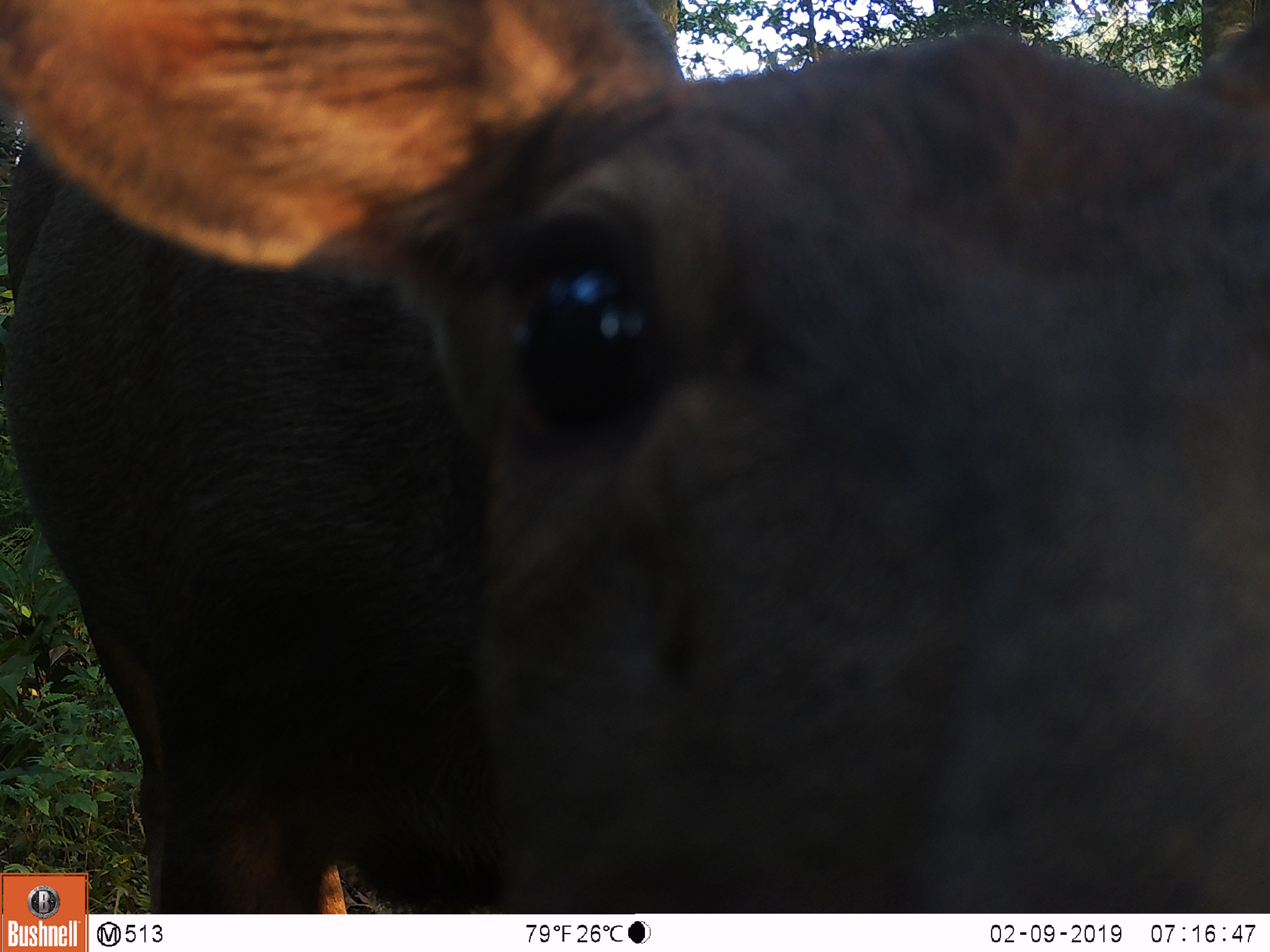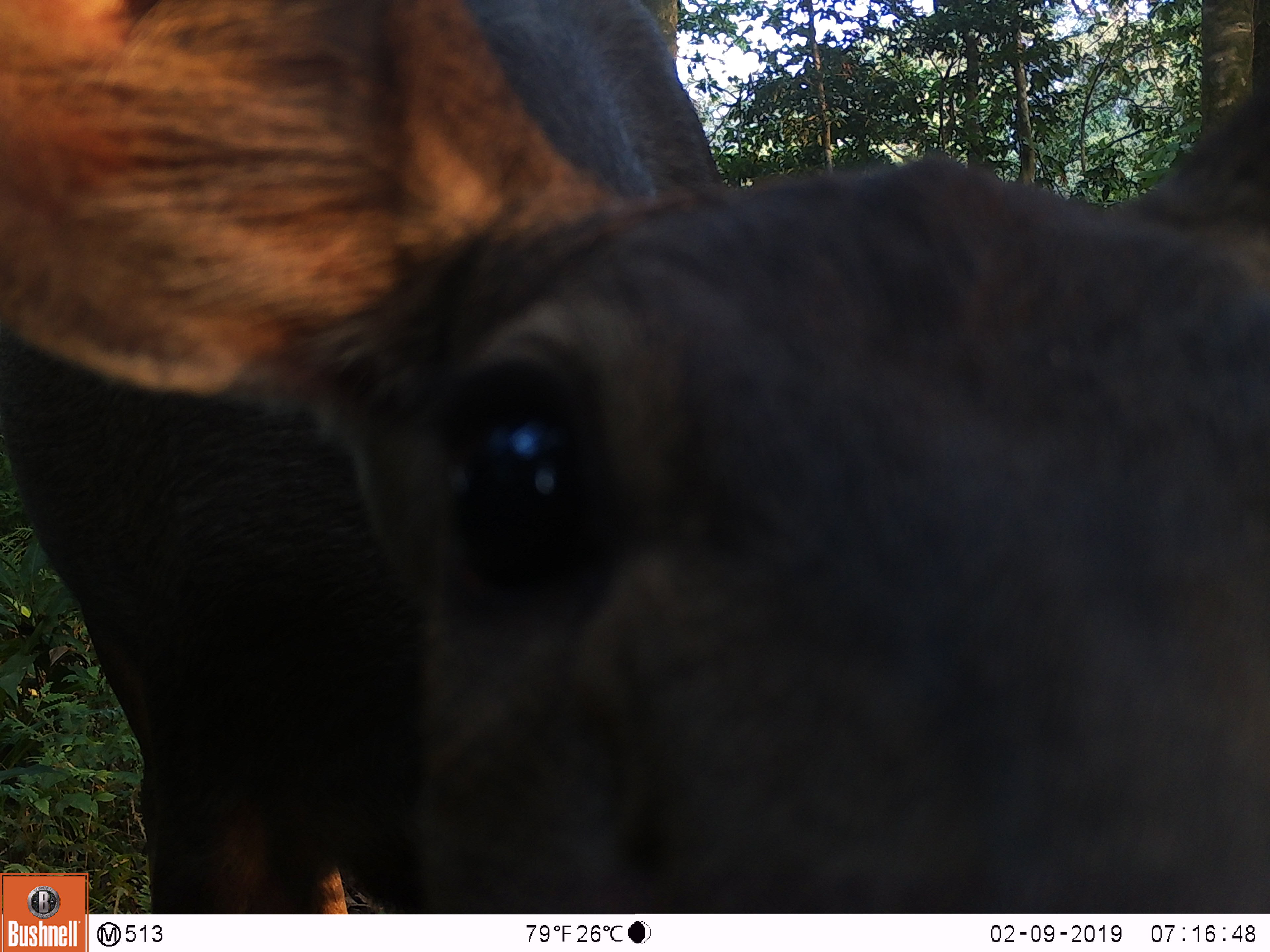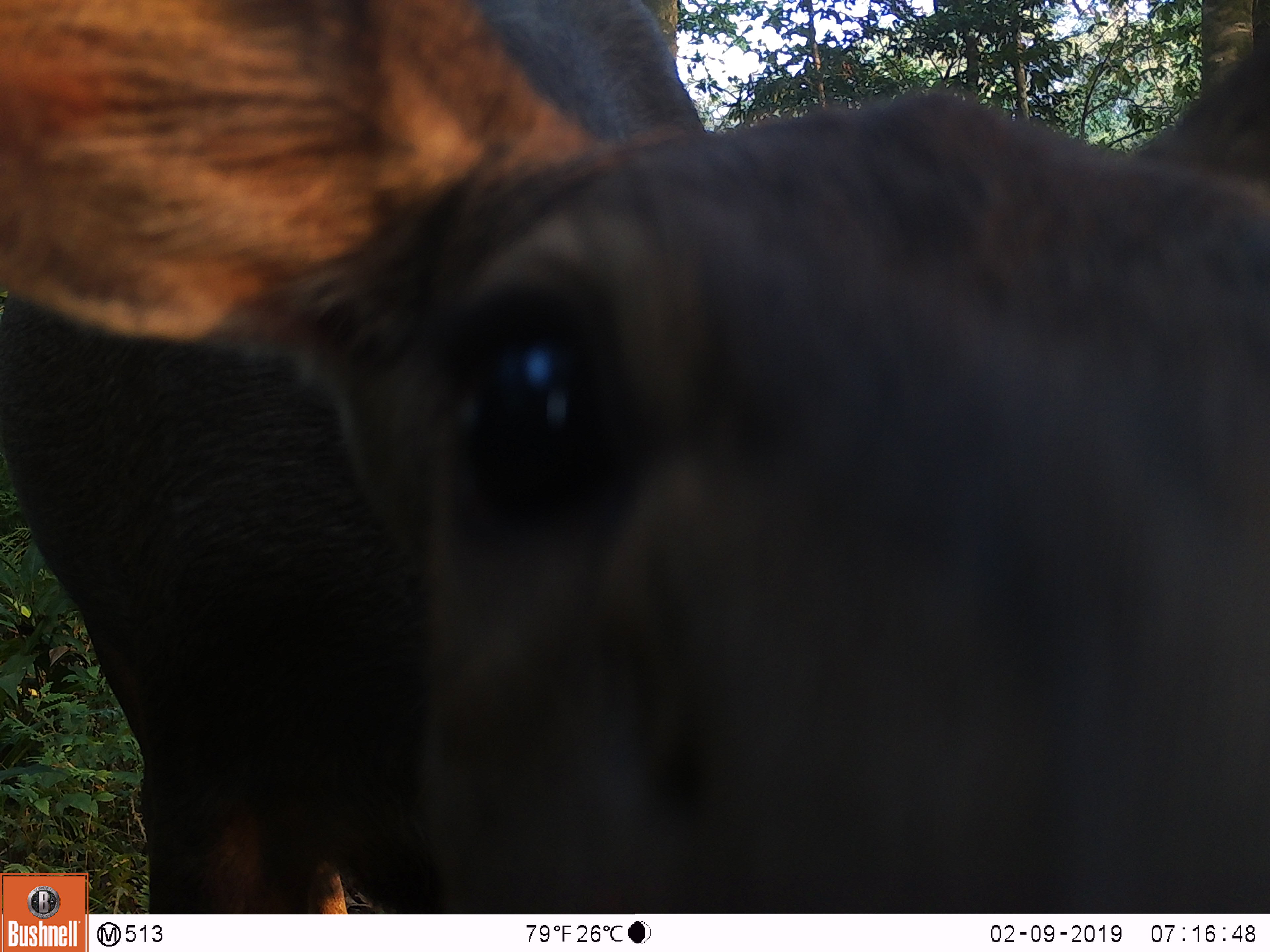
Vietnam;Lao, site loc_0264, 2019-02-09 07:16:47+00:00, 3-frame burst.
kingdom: Animalia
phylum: Chordata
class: Mammalia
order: Artiodactyla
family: Cervidae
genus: Rusa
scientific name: Rusa unicolor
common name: sambar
Sambar (Rusa unicolor). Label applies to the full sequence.